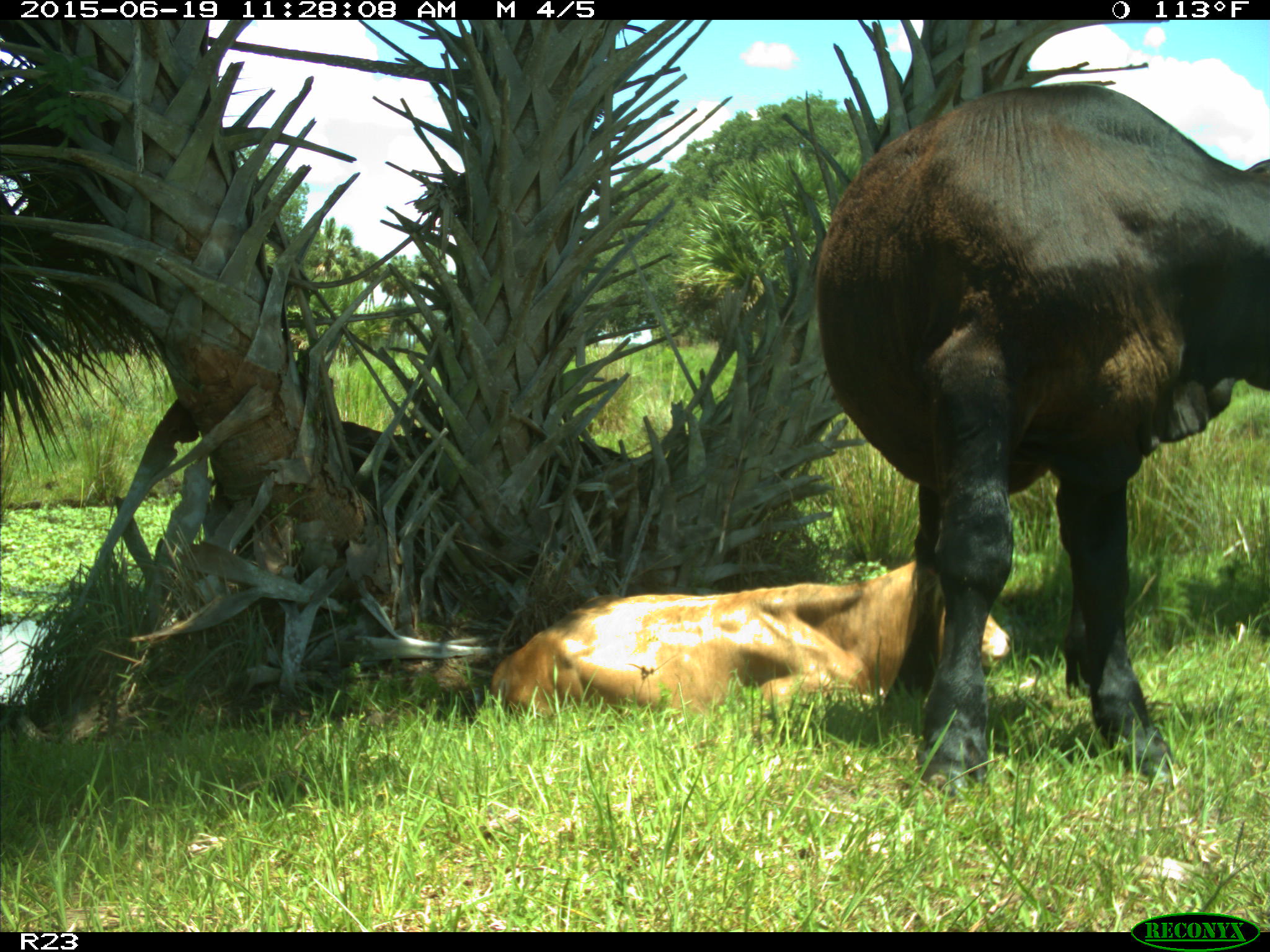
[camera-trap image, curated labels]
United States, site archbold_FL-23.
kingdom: Animalia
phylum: Chordata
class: Mammalia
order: Artiodactyla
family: Bovidae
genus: Bos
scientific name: Bos taurus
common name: domestic cow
Bos taurus (domestic cow).